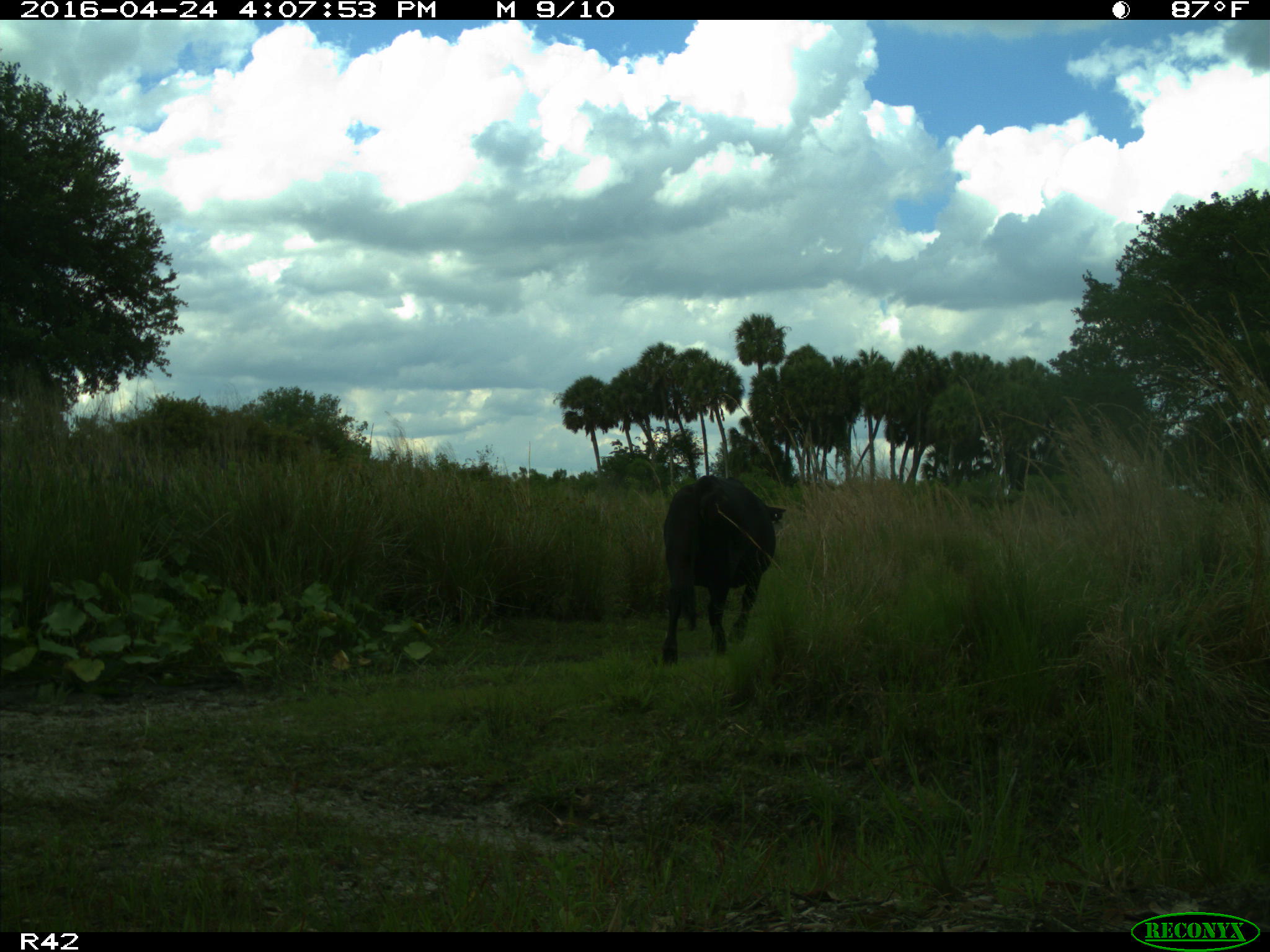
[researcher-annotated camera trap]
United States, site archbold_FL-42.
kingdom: Animalia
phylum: Chordata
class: Mammalia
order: Artiodactyla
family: Bovidae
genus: Bos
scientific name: Bos taurus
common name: domestic cow